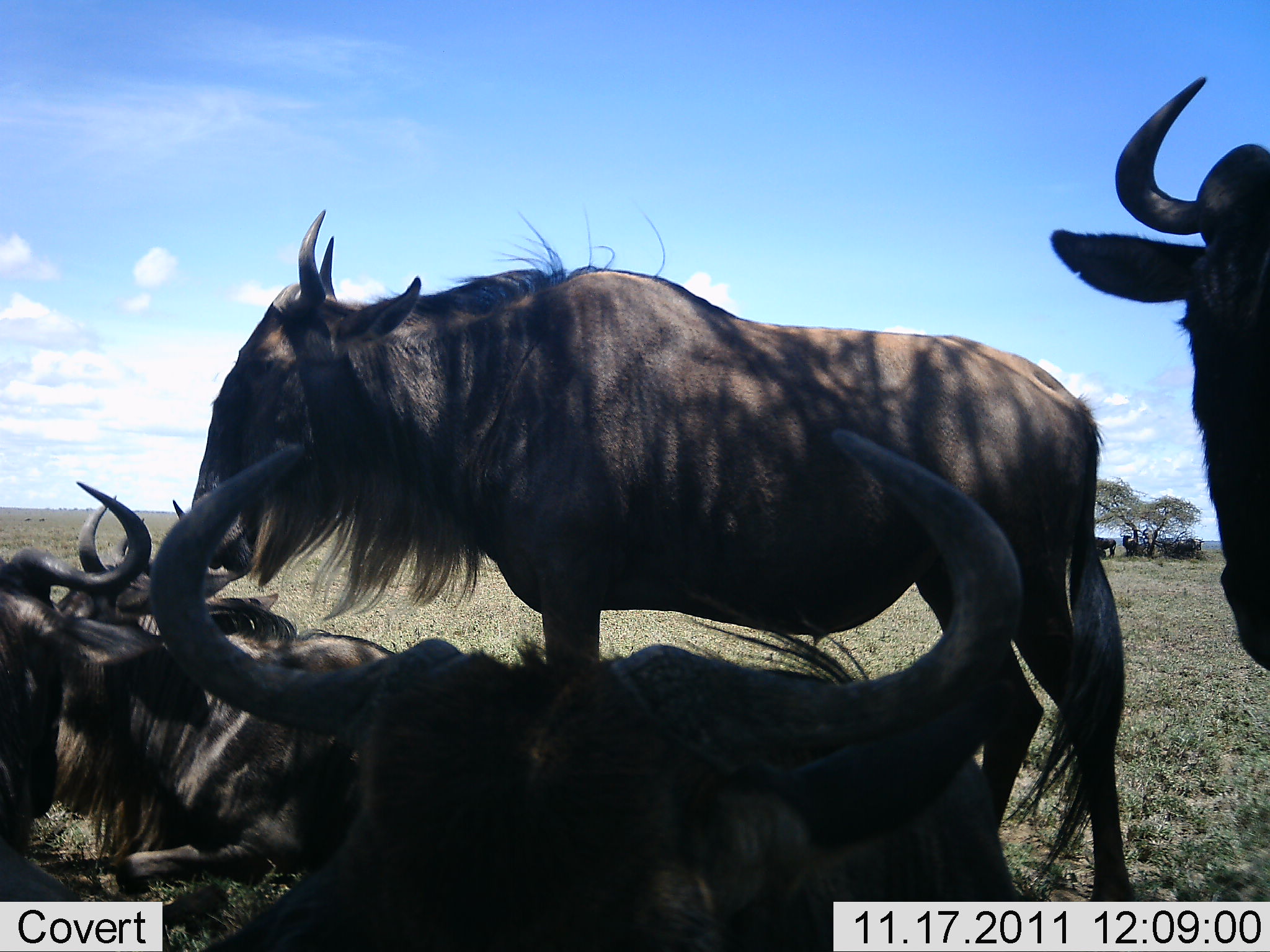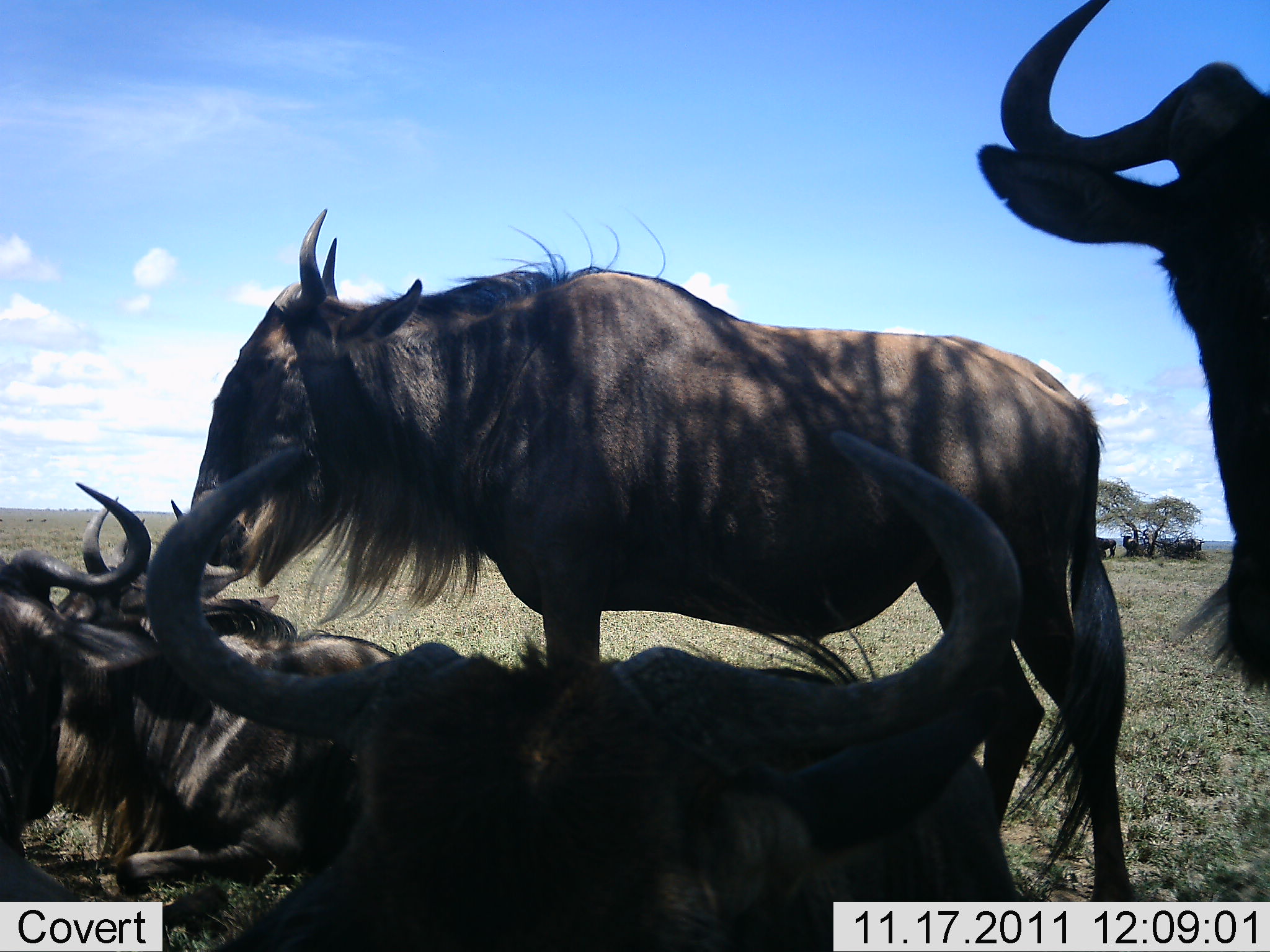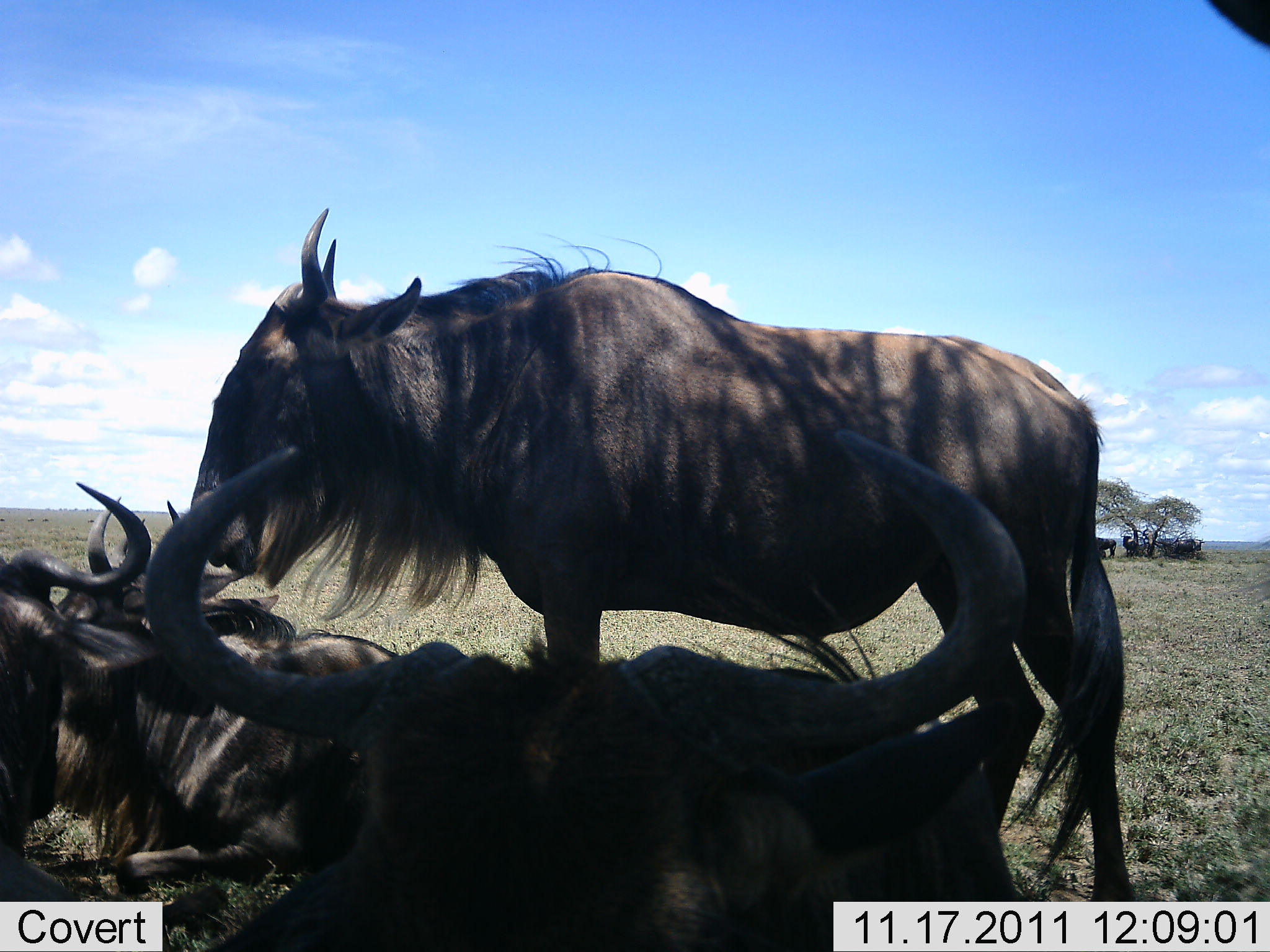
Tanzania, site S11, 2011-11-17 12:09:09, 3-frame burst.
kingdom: Animalia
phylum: Chordata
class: Mammalia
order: Artiodactyla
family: Bovidae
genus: Connochaetes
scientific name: Connochaetes taurinus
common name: blue wildebeest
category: wildebeest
Wildebeest (blue wildebeest) (Connochaetes taurinus), count 5. Behavior (volunteer vote fractions): standing 64%, resting 91%, moving 9%, interacting 0%. Young present (vote fraction): 0%. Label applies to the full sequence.